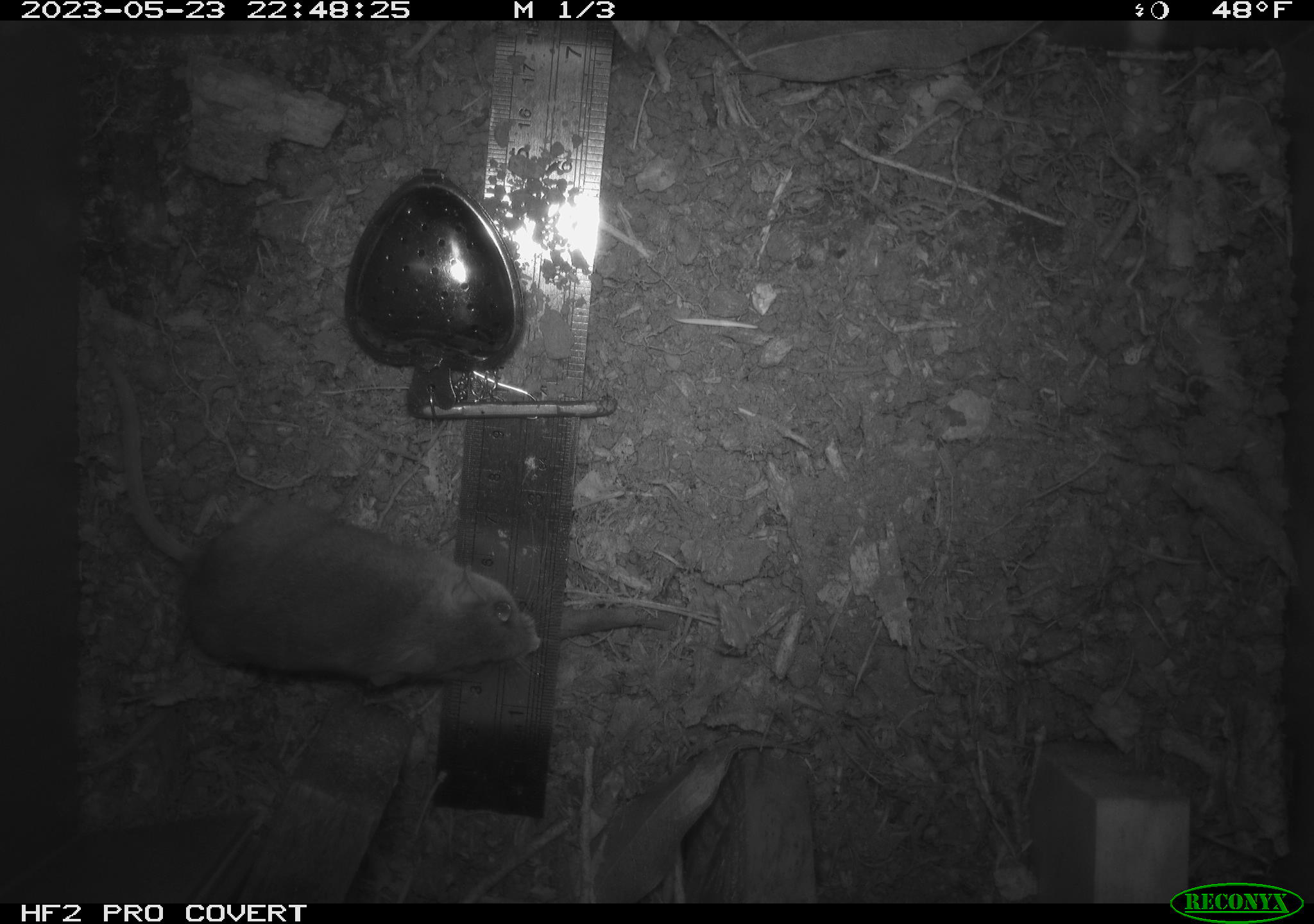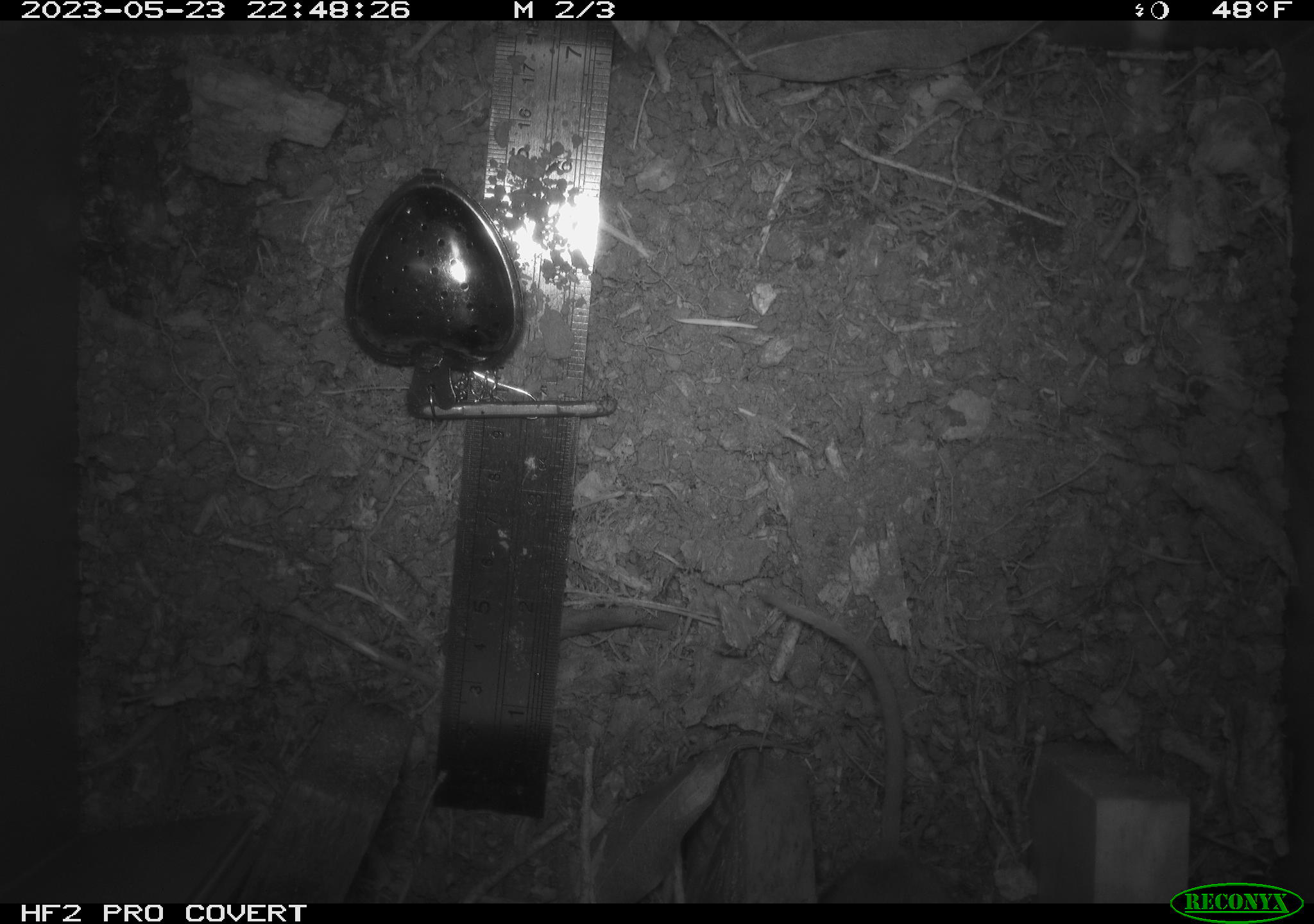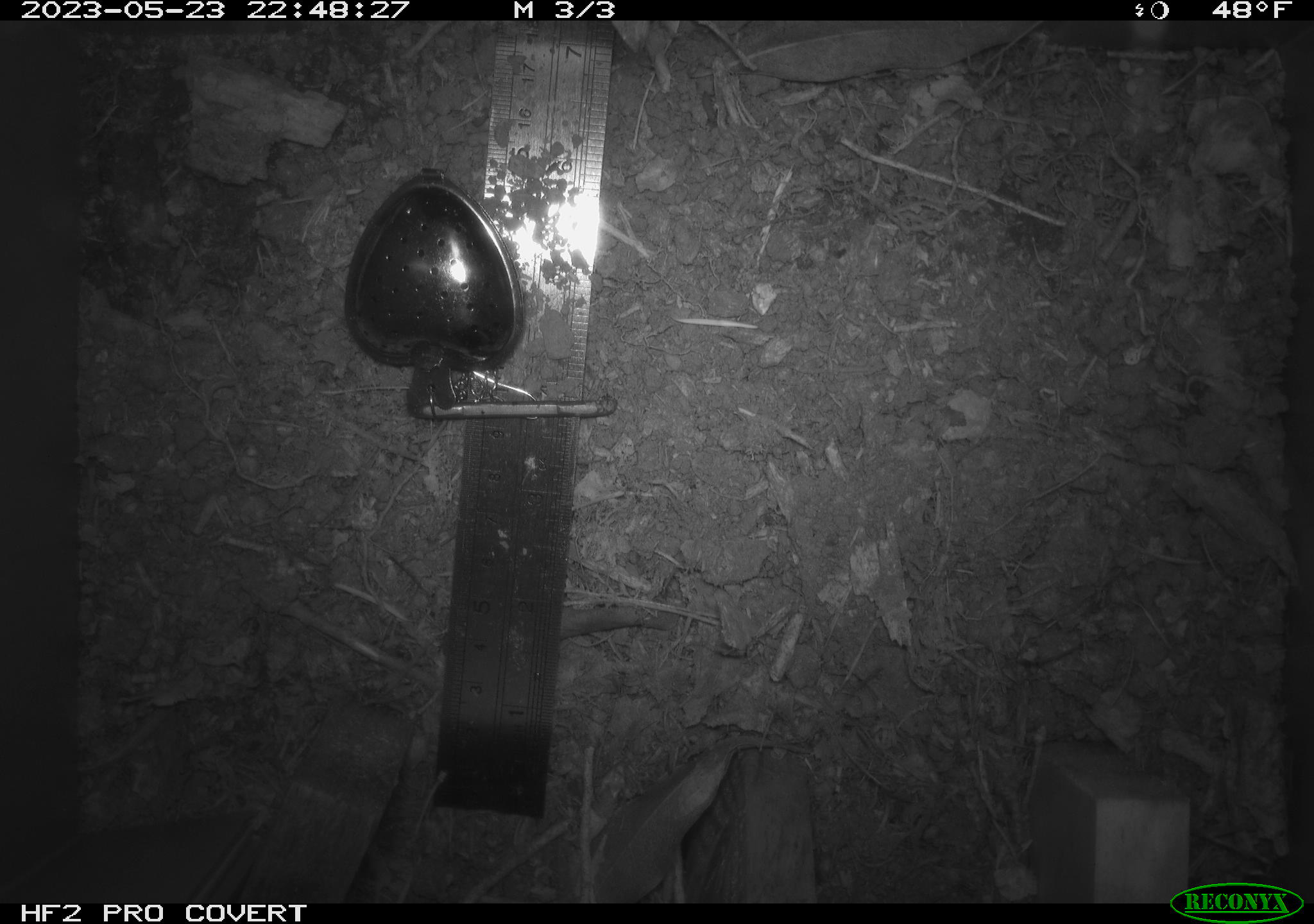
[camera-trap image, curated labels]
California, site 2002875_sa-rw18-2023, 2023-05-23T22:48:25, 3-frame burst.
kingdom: Animalia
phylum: Chordata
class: Mammalia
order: Rodentia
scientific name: Rodentia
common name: mouse species